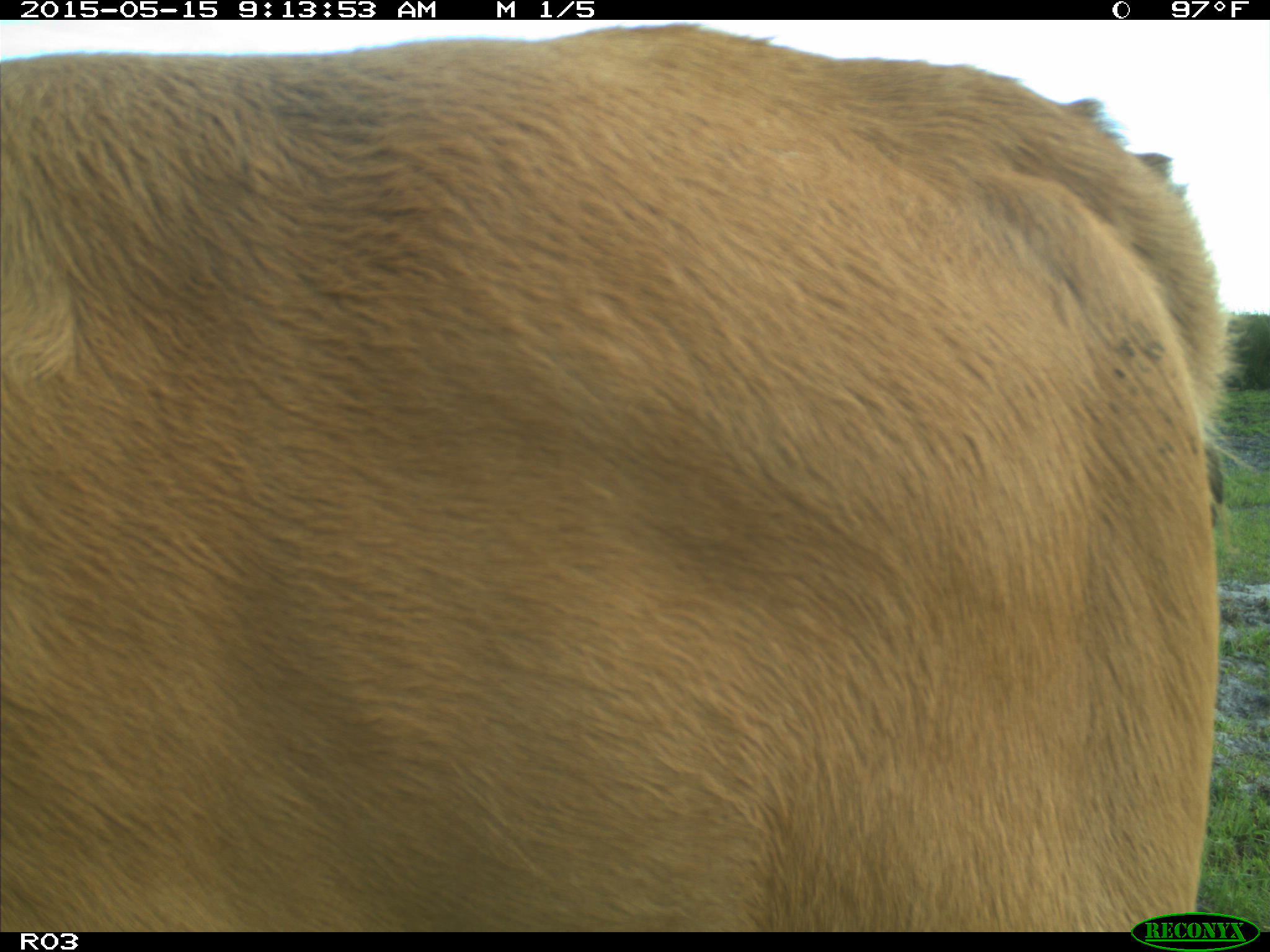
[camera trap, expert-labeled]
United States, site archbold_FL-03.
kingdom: Animalia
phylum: Chordata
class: Mammalia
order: Artiodactyla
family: Bovidae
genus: Bos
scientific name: Bos taurus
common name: domestic cow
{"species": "Bos taurus (domestic cow)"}